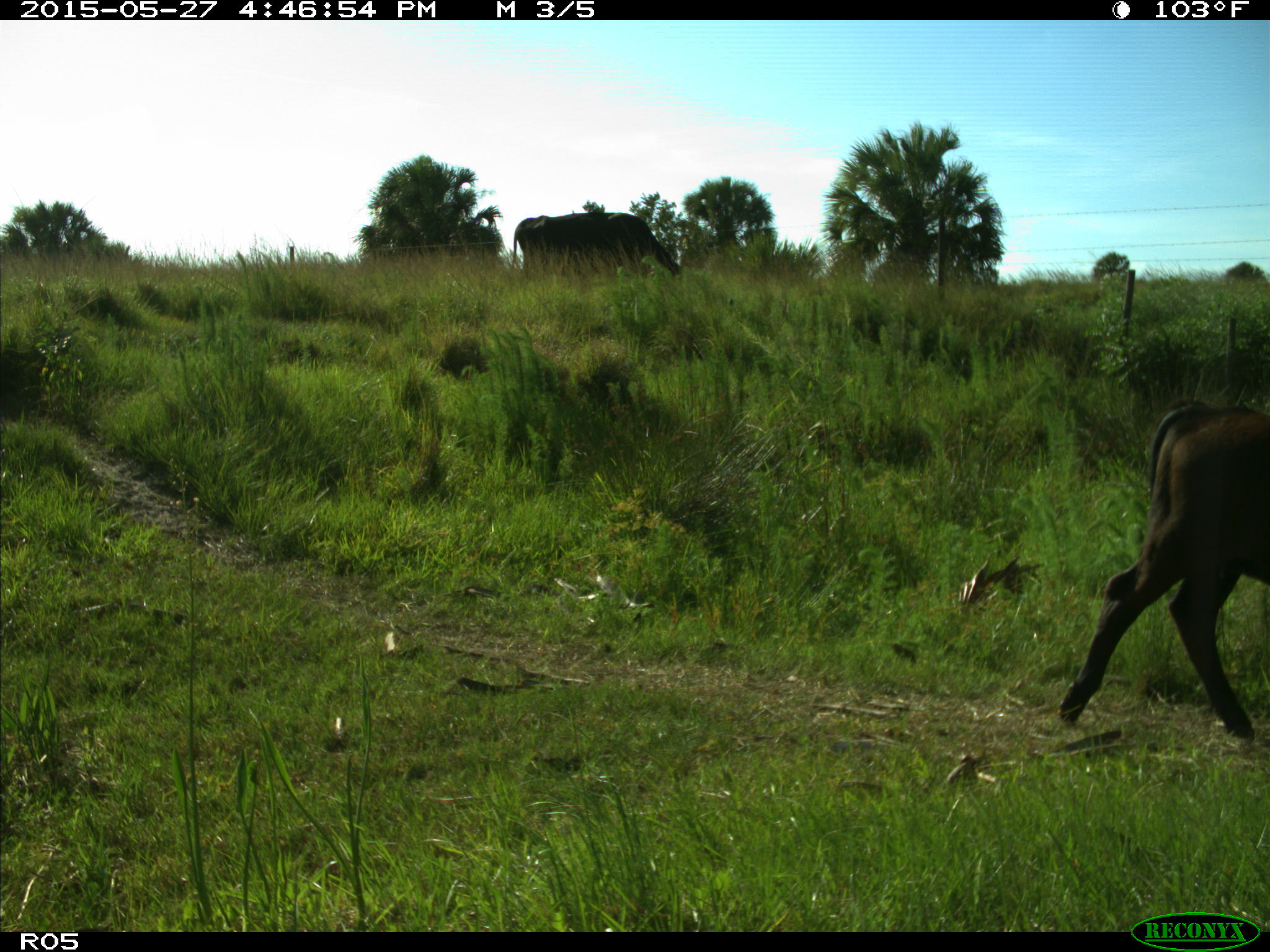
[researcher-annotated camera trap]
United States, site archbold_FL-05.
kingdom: Animalia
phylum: Chordata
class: Mammalia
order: Artiodactyla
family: Bovidae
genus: Bos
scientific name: Bos taurus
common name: domestic cow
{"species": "Bos taurus (domestic cow)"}